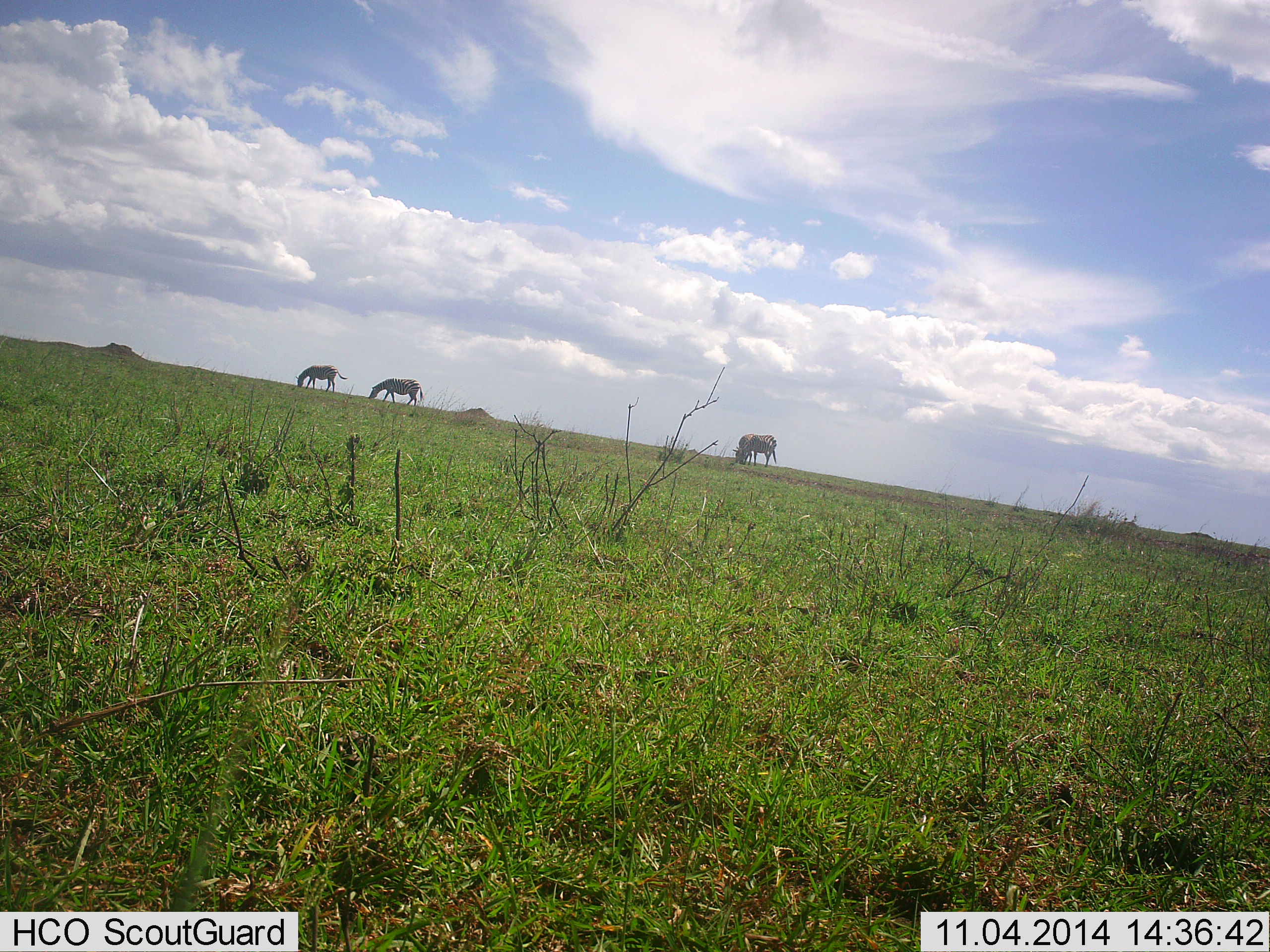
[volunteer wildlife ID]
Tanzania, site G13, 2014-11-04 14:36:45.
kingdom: Animalia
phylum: Chordata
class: Mammalia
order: Perissodactyla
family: Equidae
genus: Equus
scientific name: Equus quagga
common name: plains zebra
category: zebra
Zebra (plains zebra) (Equus quagga), count 3. Behavior (volunteer vote fractions): standing 12%, resting 0%, moving 12%, interacting 0%. Young present (vote fraction): 0%. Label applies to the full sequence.